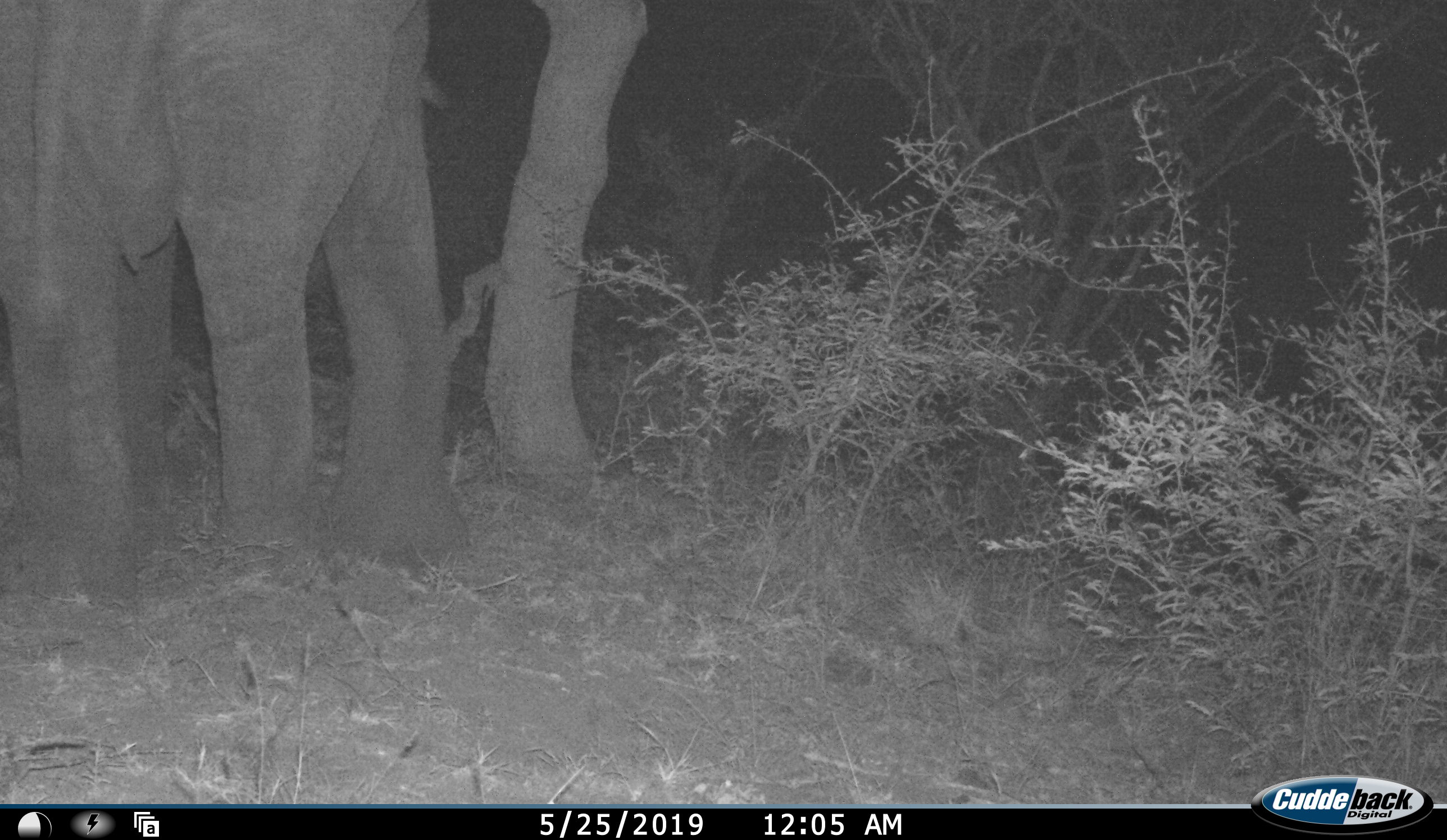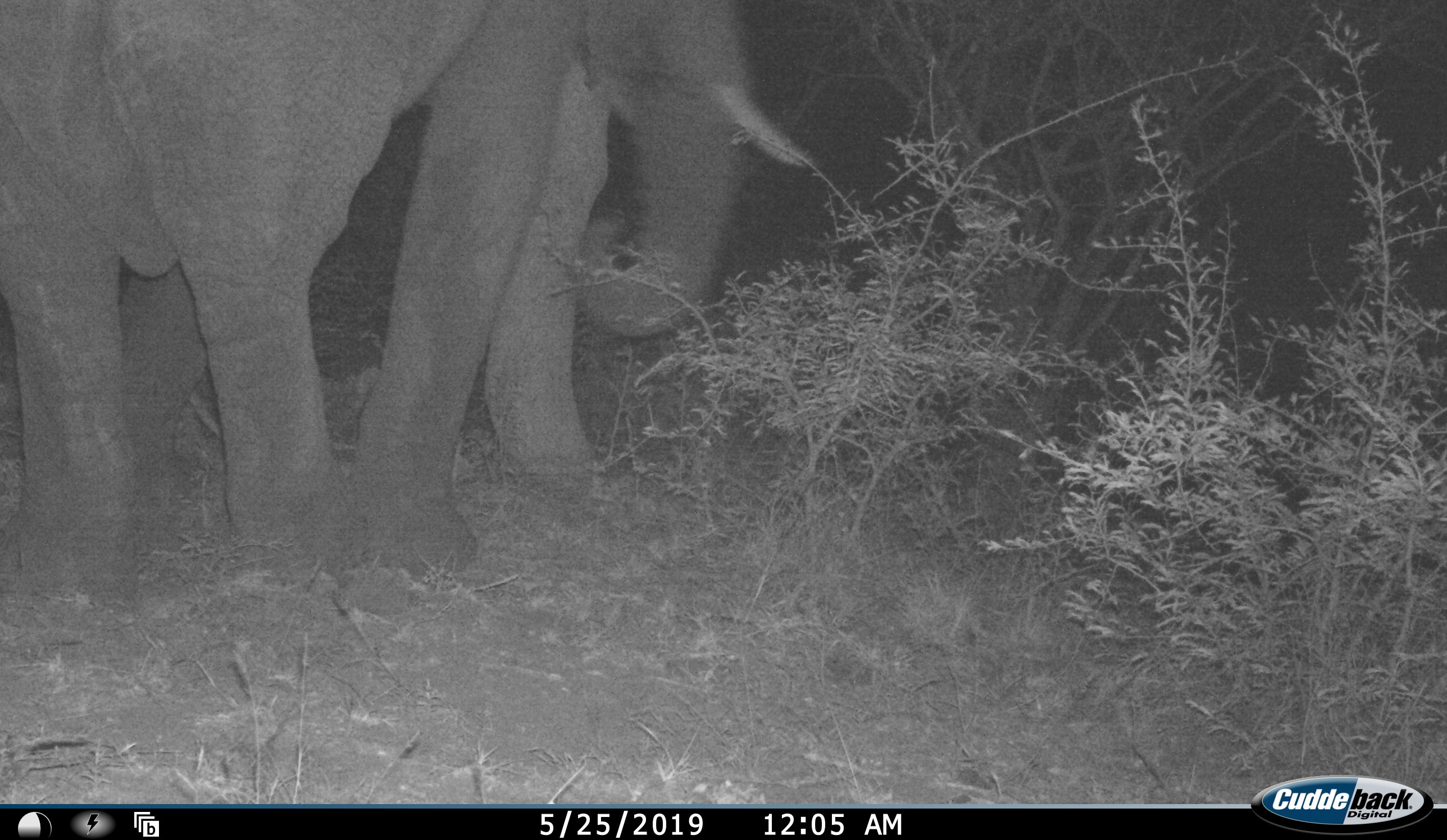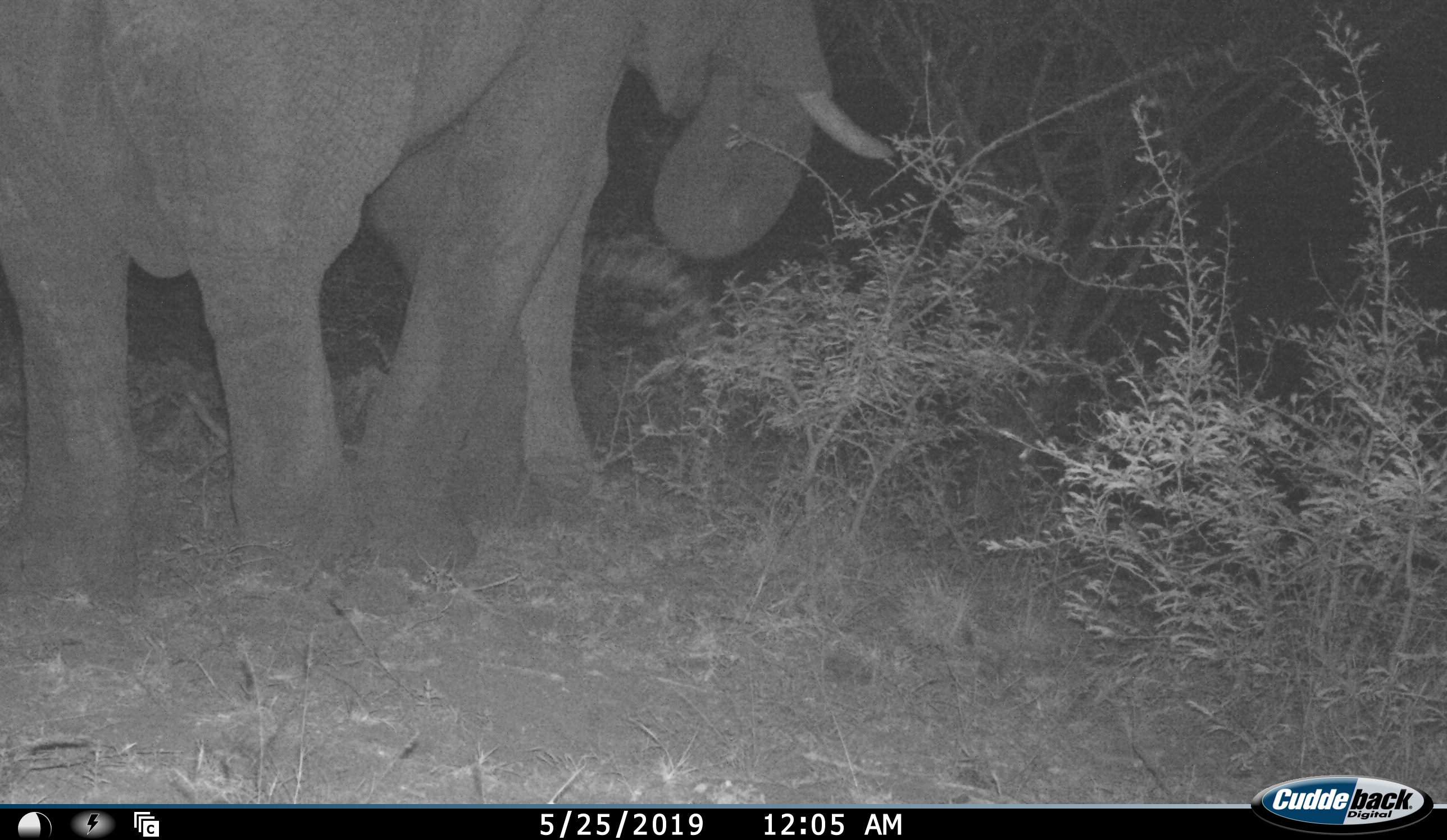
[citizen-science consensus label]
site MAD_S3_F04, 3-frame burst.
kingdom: Animalia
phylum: Chordata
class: Mammalia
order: Proboscidea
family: Elephantidae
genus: Loxodonta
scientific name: Loxodonta africana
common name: african bush elephant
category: elephant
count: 1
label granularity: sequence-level